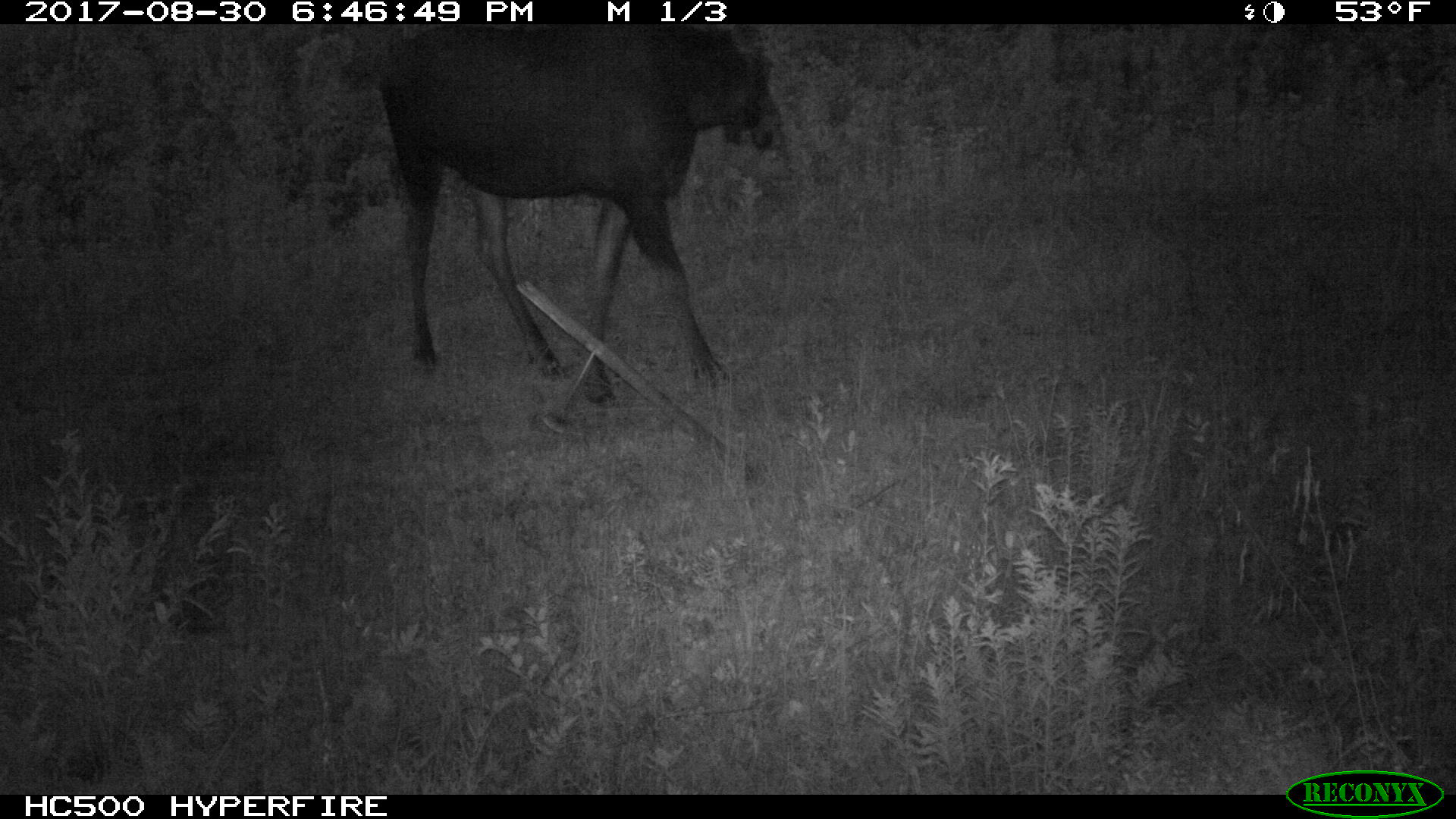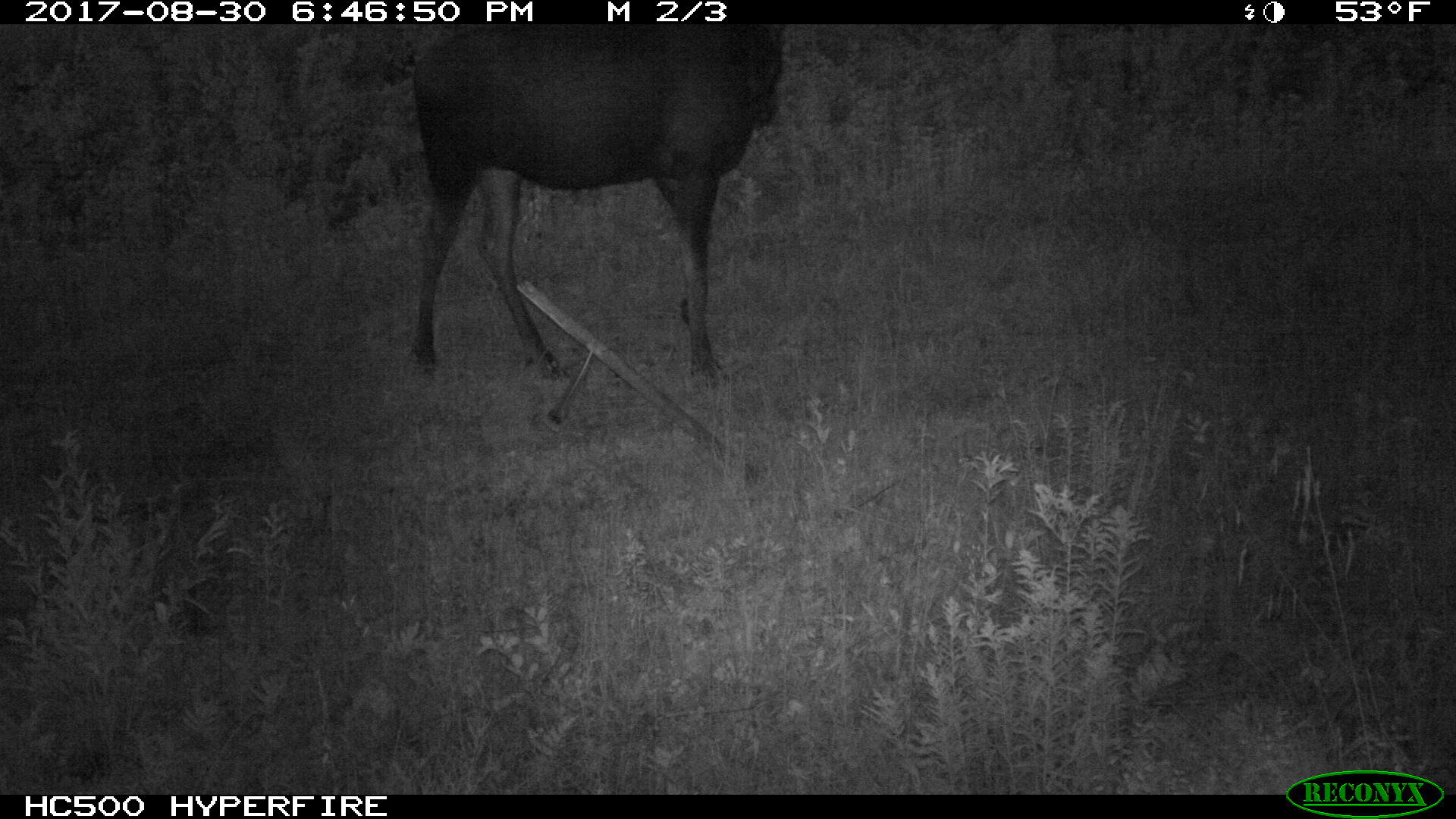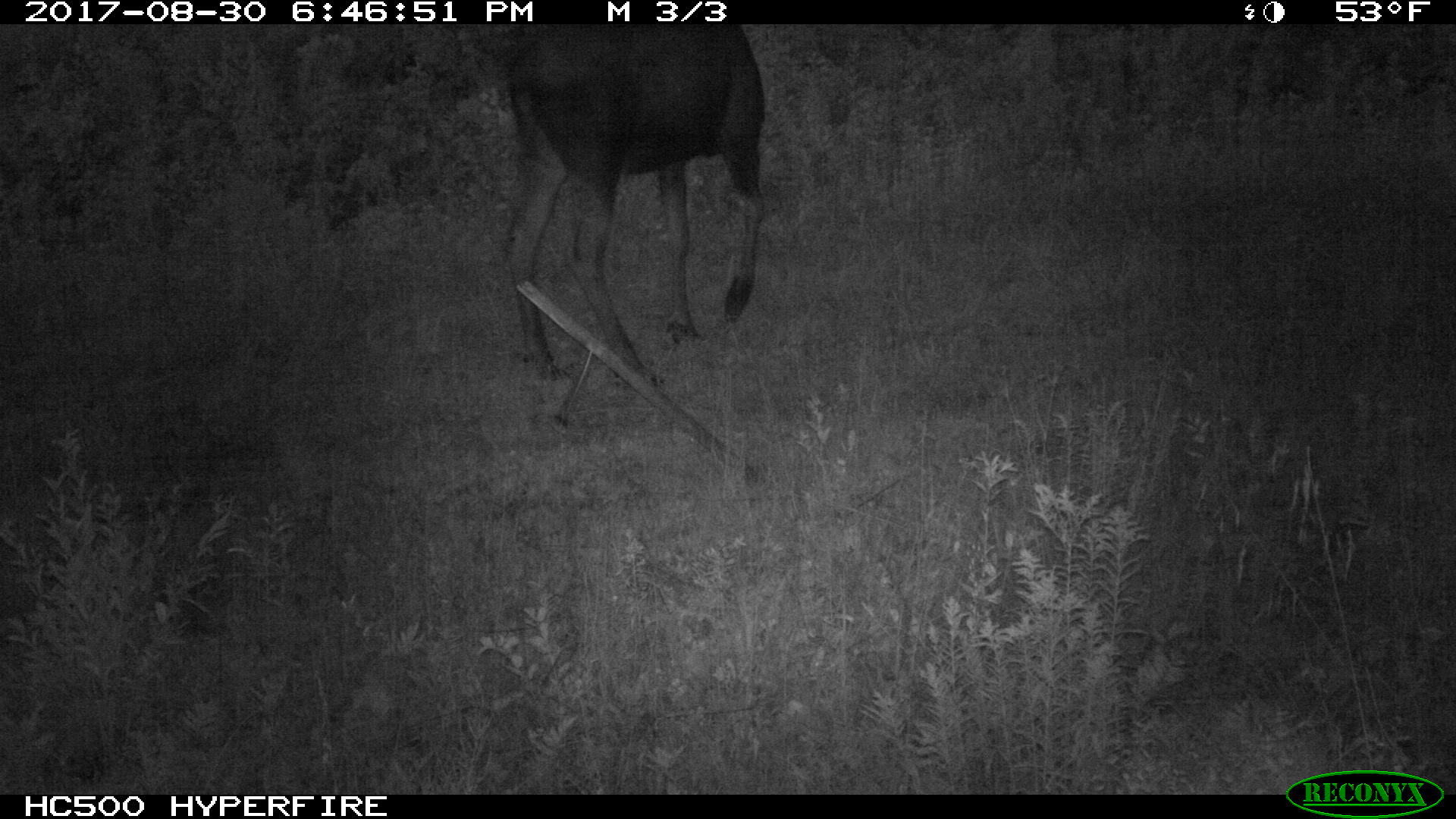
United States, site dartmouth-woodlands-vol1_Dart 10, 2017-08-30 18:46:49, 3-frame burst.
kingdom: Animalia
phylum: Chordata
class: Mammalia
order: Artiodactyla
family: Cervidae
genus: Alces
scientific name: Alces alces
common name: moose